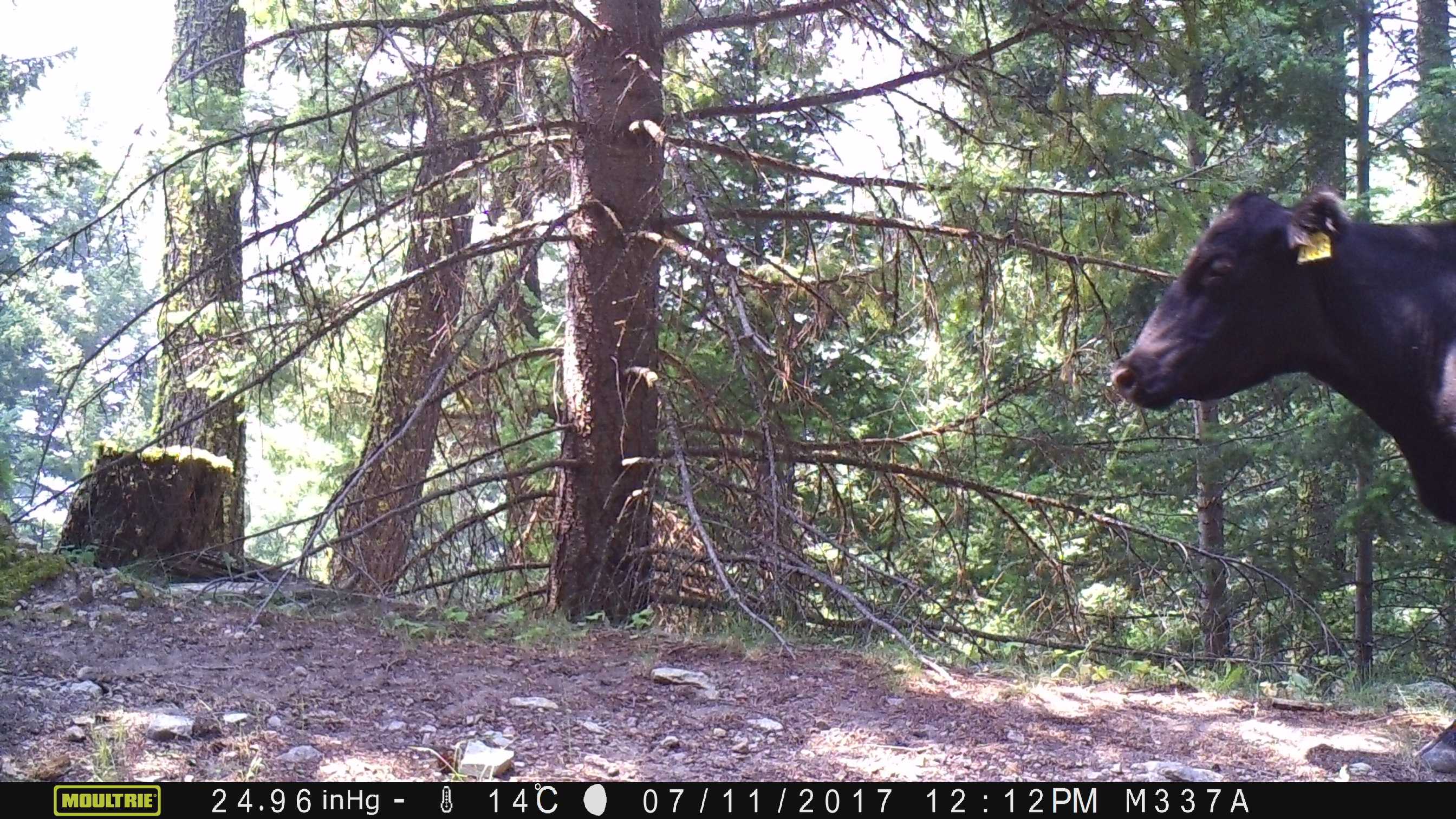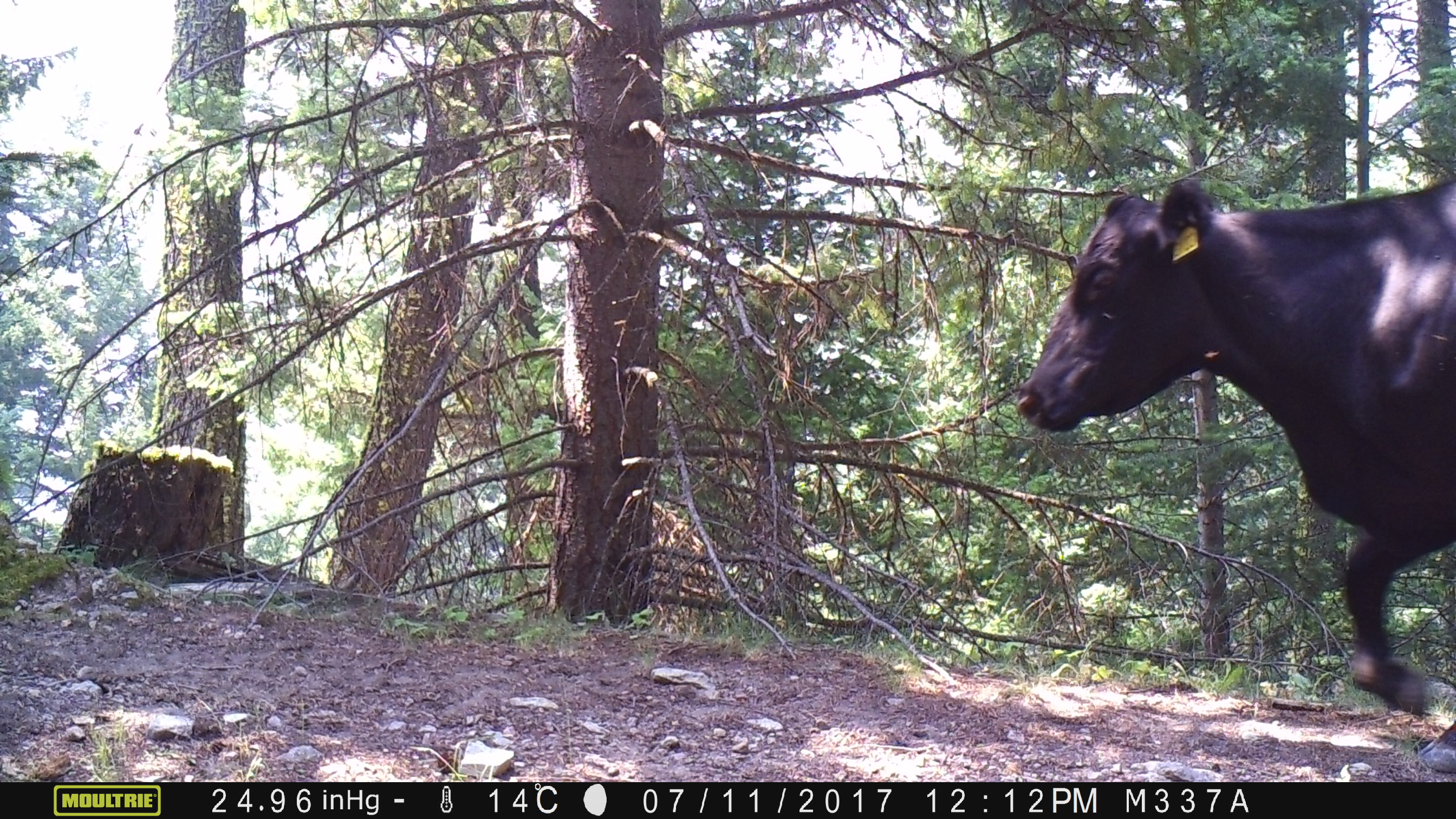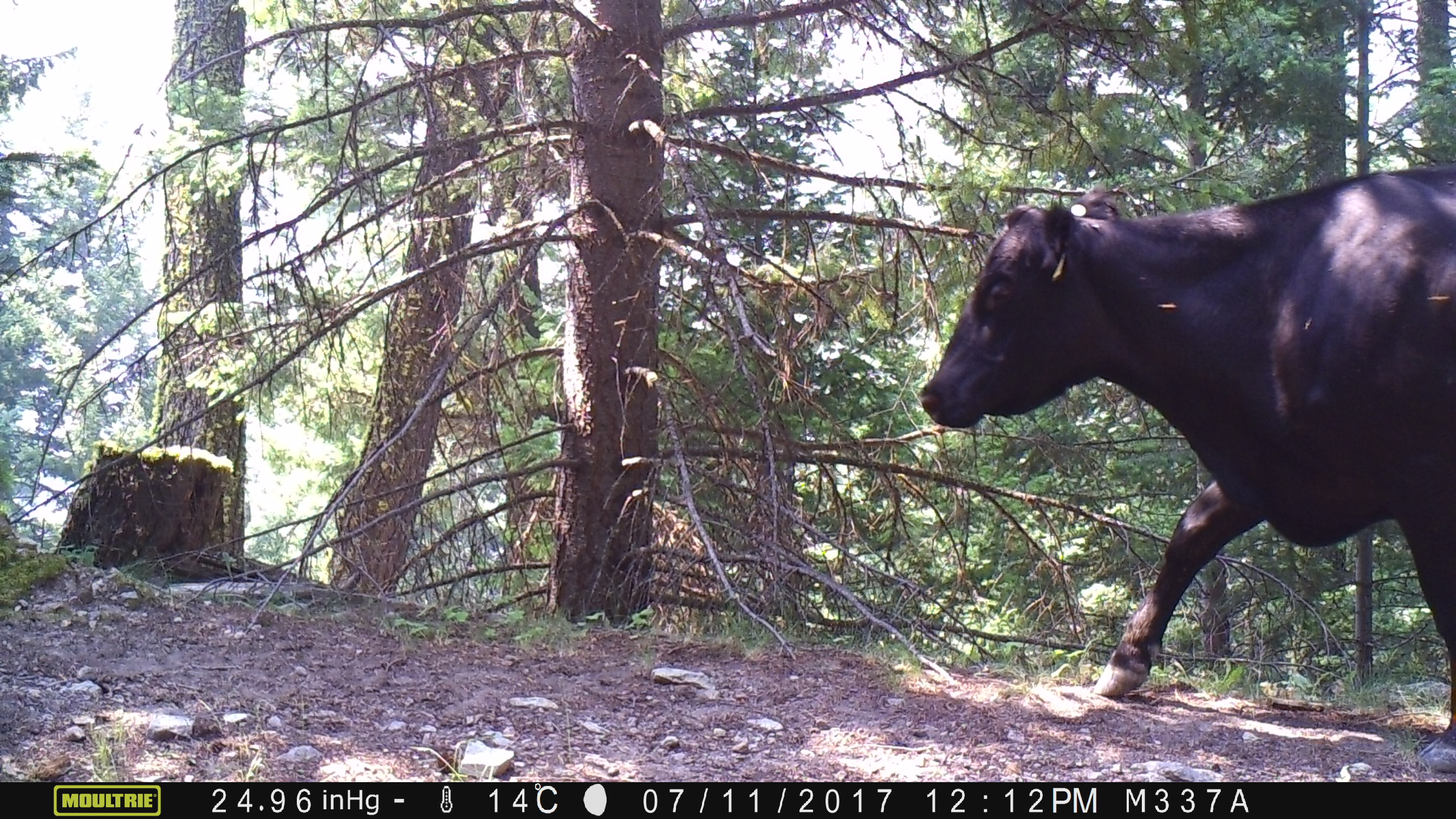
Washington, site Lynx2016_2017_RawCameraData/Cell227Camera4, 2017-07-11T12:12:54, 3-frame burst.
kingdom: Animalia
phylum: Chordata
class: Mammalia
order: Artiodactyla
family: Bovidae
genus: Bos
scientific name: Bos taurus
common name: domestic cattle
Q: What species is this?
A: Domestic cattle (Bos taurus).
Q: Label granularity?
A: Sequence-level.